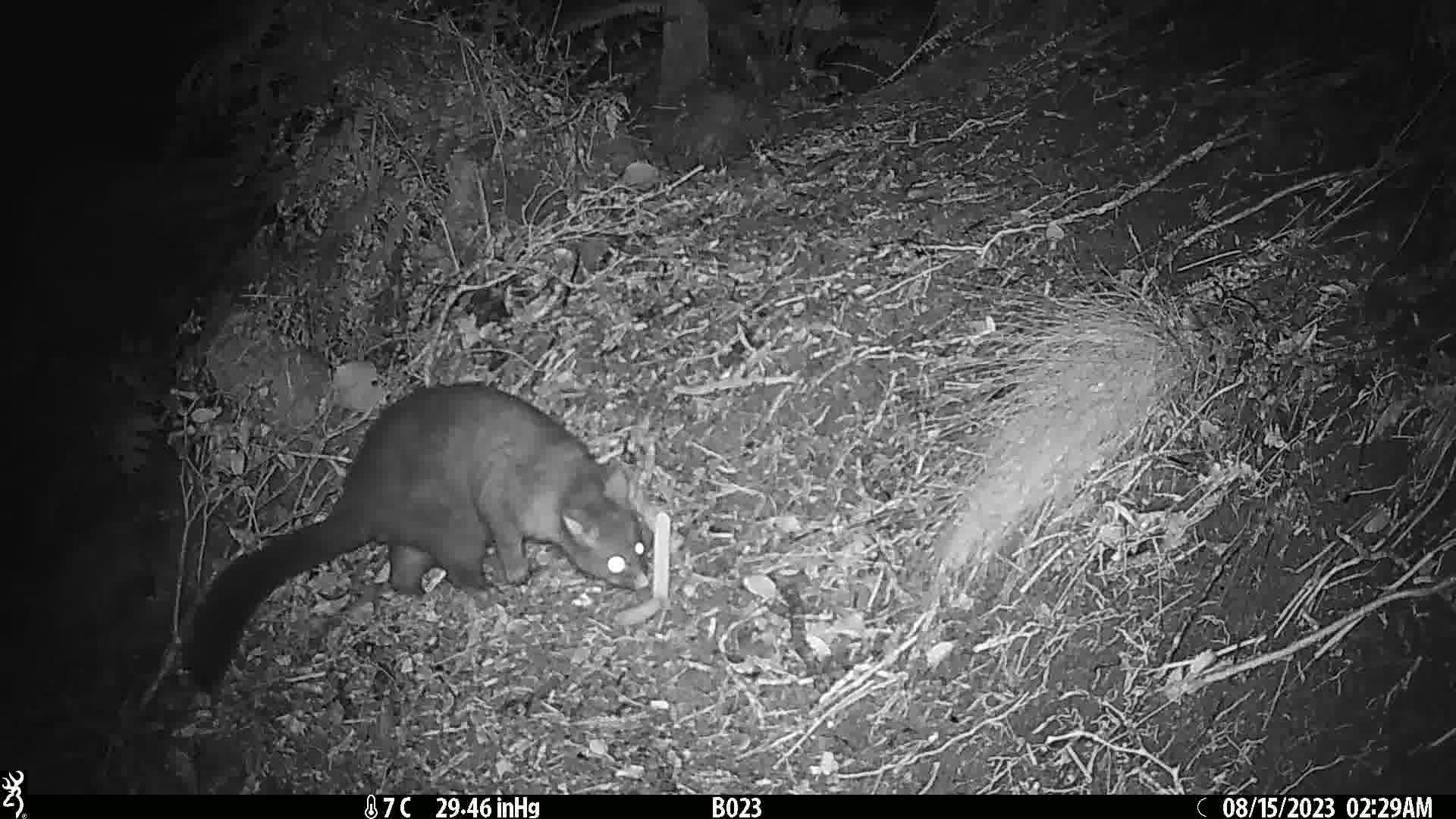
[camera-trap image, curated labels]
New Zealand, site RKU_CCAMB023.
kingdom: Animalia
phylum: Chordata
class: Mammalia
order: Diprotodontia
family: Phalangeridae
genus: Trichosurus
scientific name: Trichosurus vulpecula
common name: common brushtail possum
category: possum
Possum (common brushtail possum) (Trichosurus vulpecula).